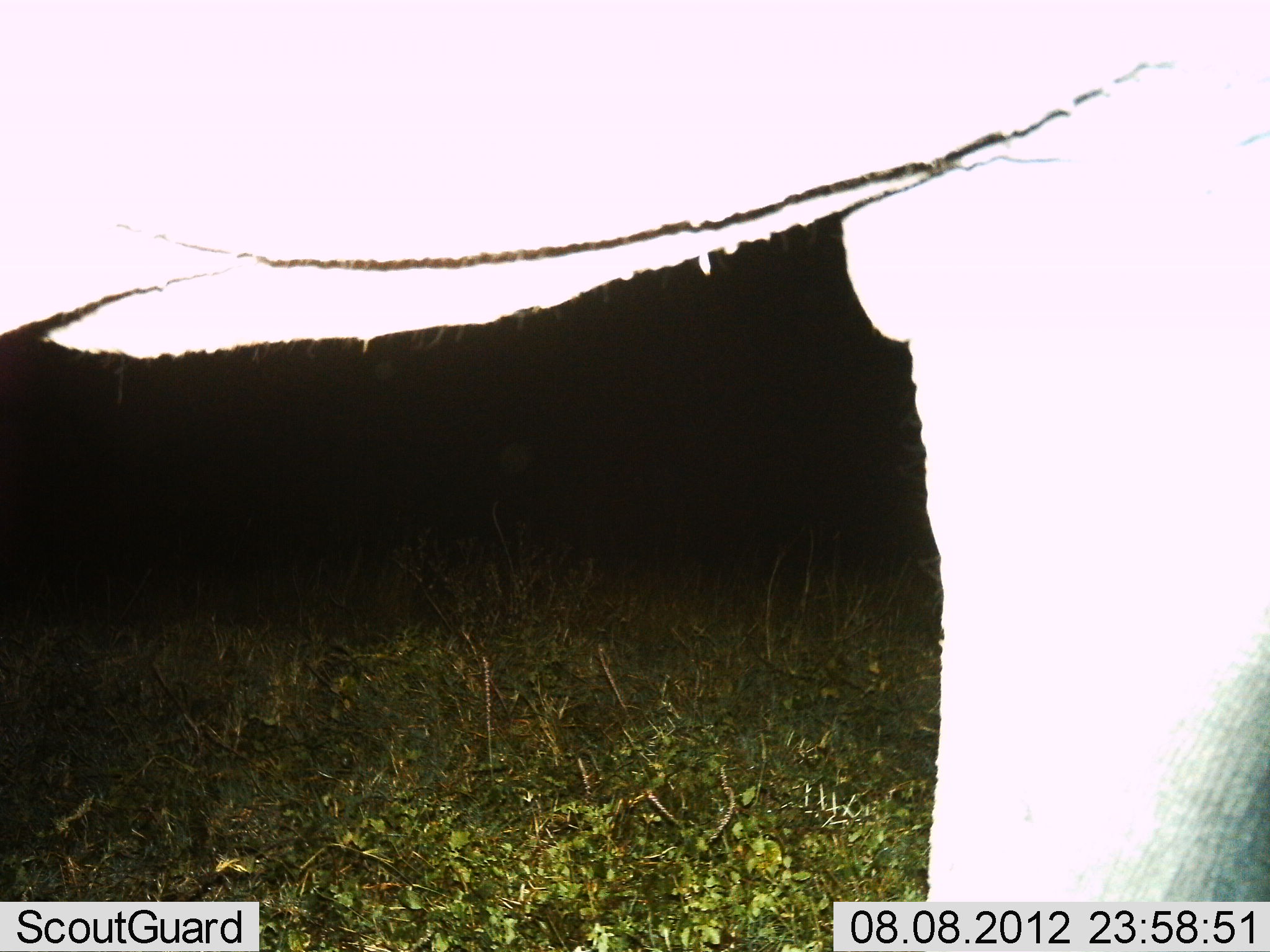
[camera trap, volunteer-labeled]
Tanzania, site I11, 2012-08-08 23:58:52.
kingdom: Animalia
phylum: Chordata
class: Mammalia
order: Proboscidea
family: Elephantidae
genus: Loxodonta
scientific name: Loxodonta africana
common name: african bush elephant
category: elephant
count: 1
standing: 90%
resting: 0%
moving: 10%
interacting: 0%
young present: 0%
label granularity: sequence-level